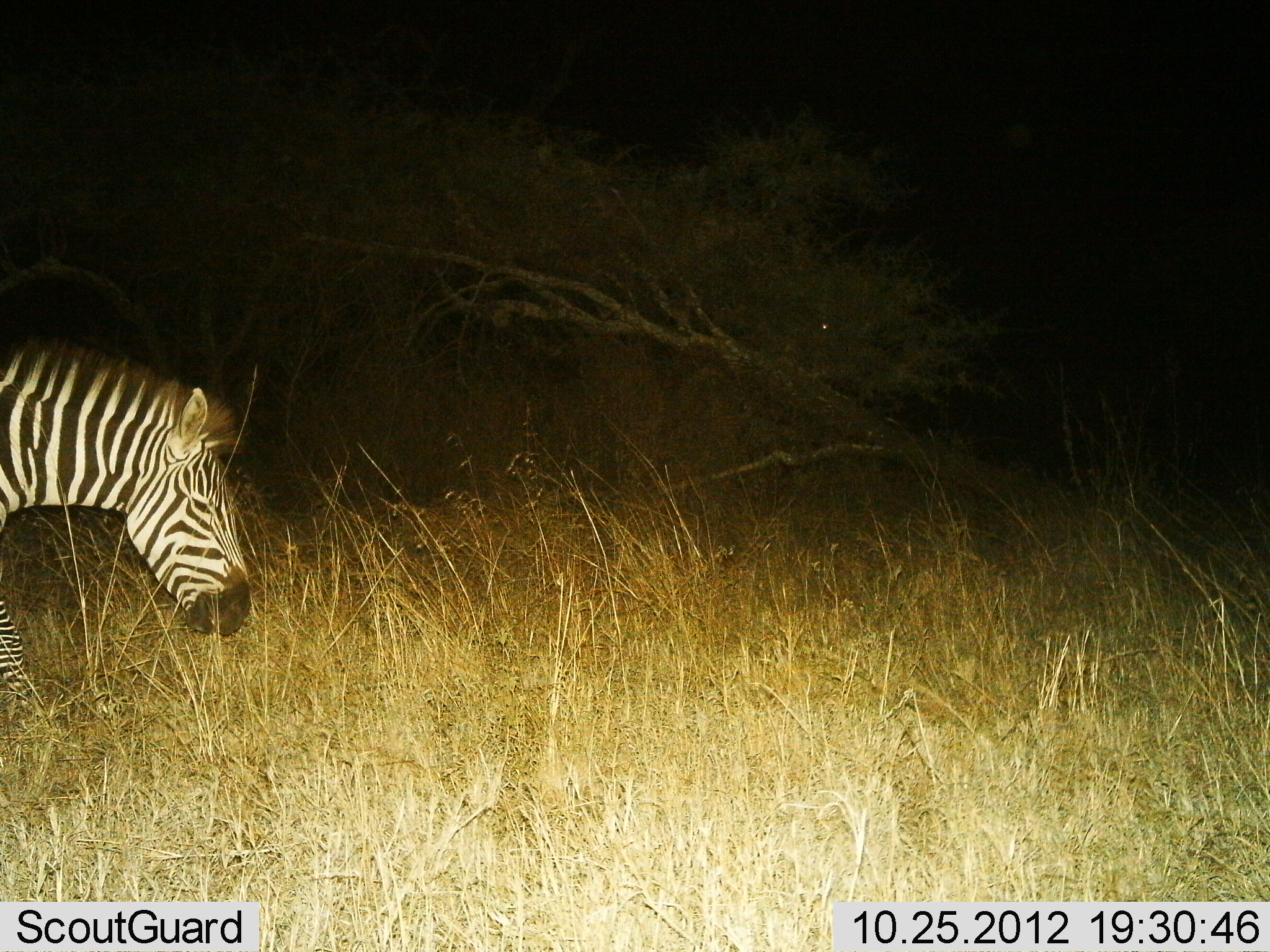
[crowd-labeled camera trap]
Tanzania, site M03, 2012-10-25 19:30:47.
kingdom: Animalia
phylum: Chordata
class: Mammalia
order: Perissodactyla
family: Equidae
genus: Equus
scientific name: Equus quagga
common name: plains zebra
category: zebra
Zebra (plains zebra) (Equus quagga), count 1. Behavior (volunteer vote fractions): standing 20%, resting 0%, moving 80%, interacting 0%. Young present (vote fraction): 0%. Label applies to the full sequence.